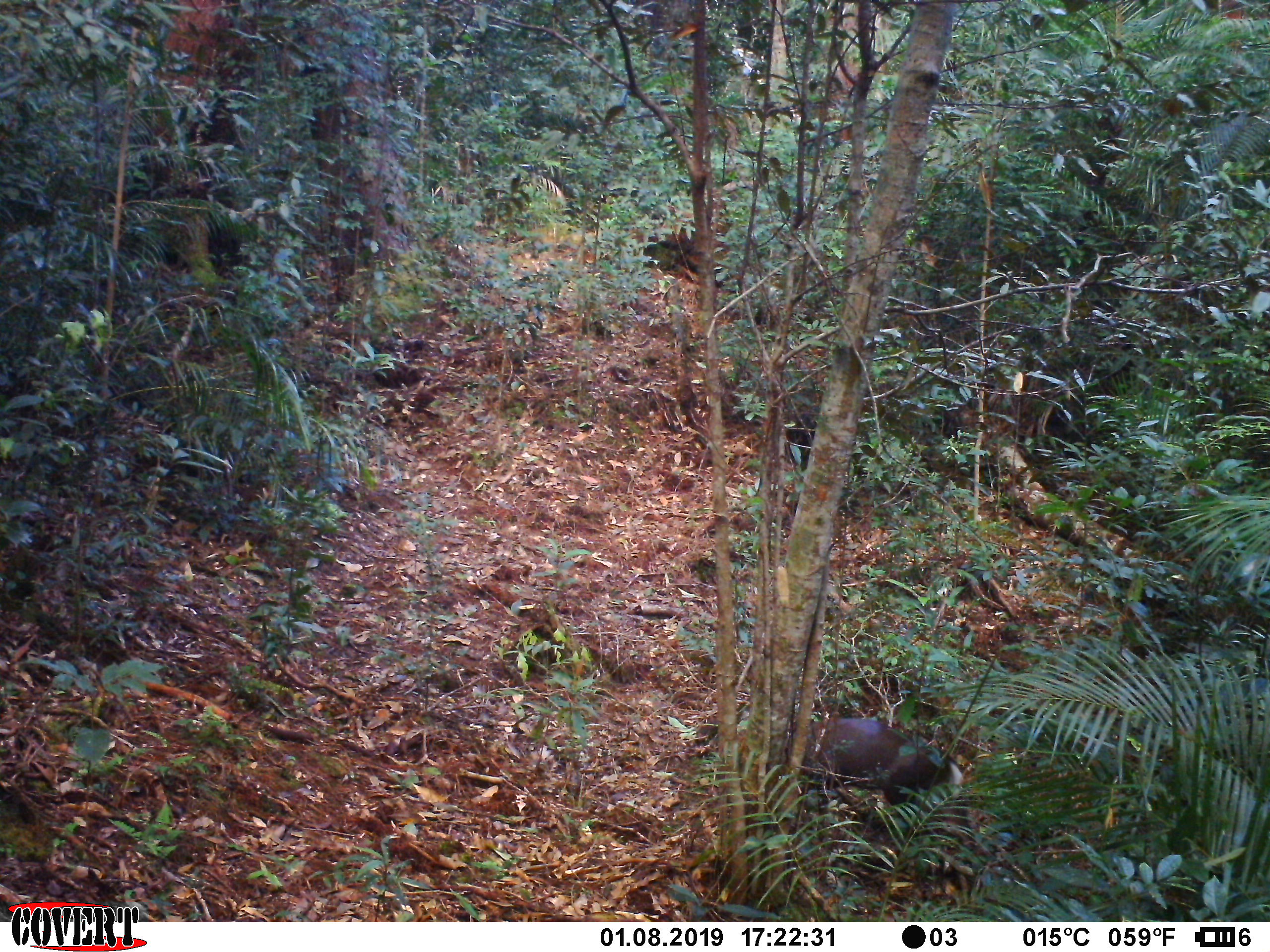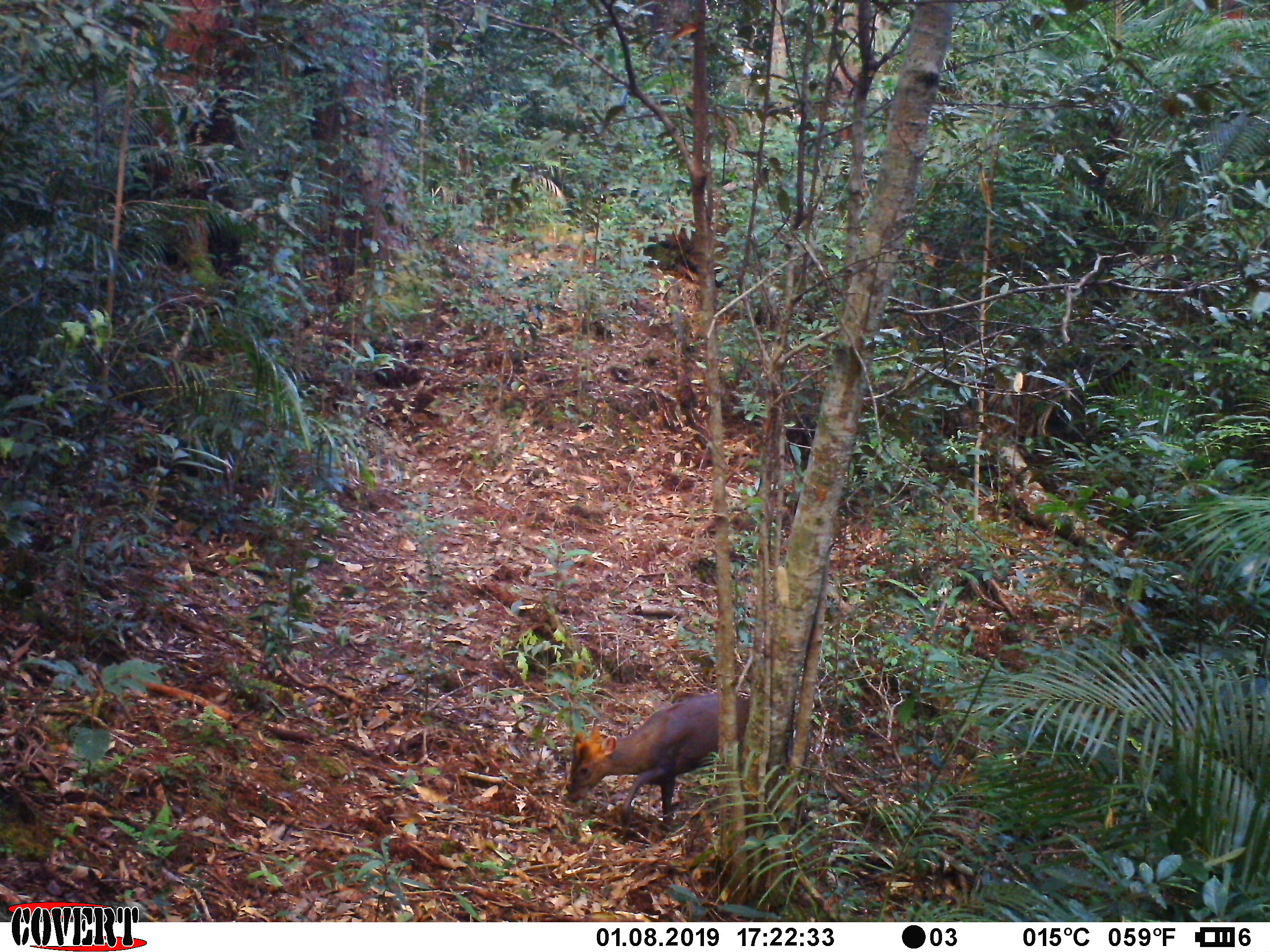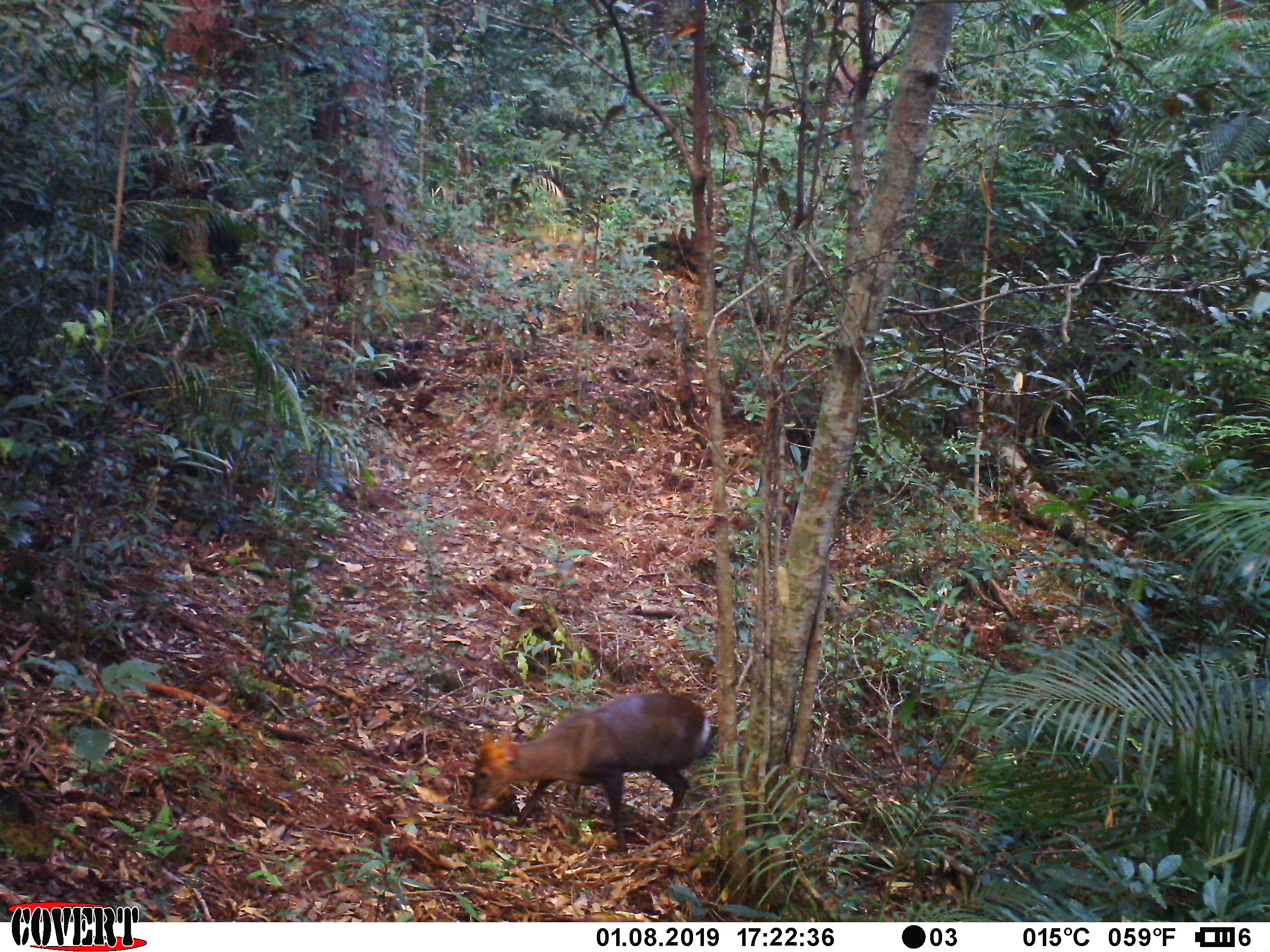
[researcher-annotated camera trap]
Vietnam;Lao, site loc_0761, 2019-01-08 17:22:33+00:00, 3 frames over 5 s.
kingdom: Animalia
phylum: Chordata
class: Mammalia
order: Artiodactyla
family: Cervidae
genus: Muntiacus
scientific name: Muntiacus rooseveltorum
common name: roosevelt's muntjac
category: roosevelts muntjac group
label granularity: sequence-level